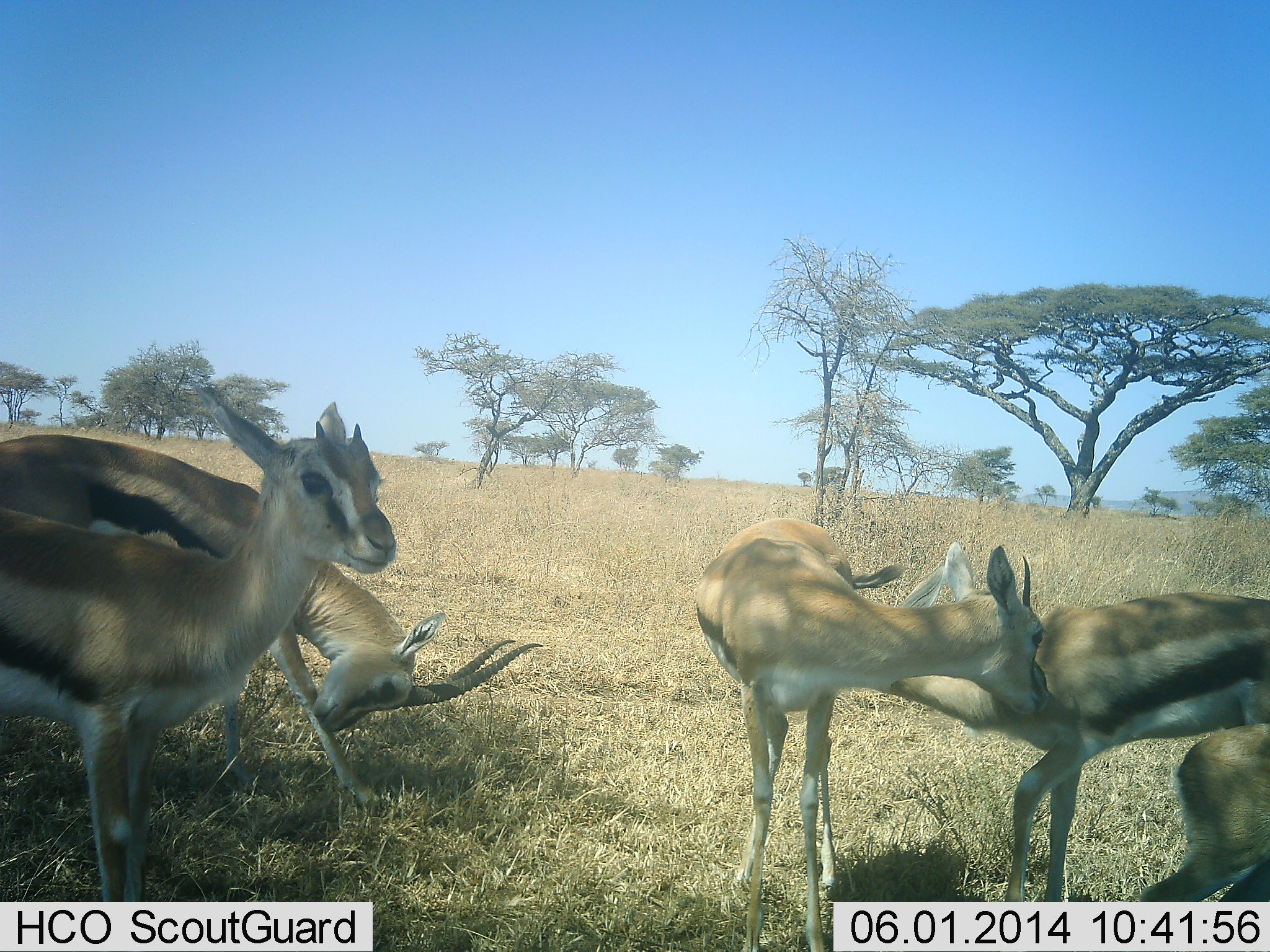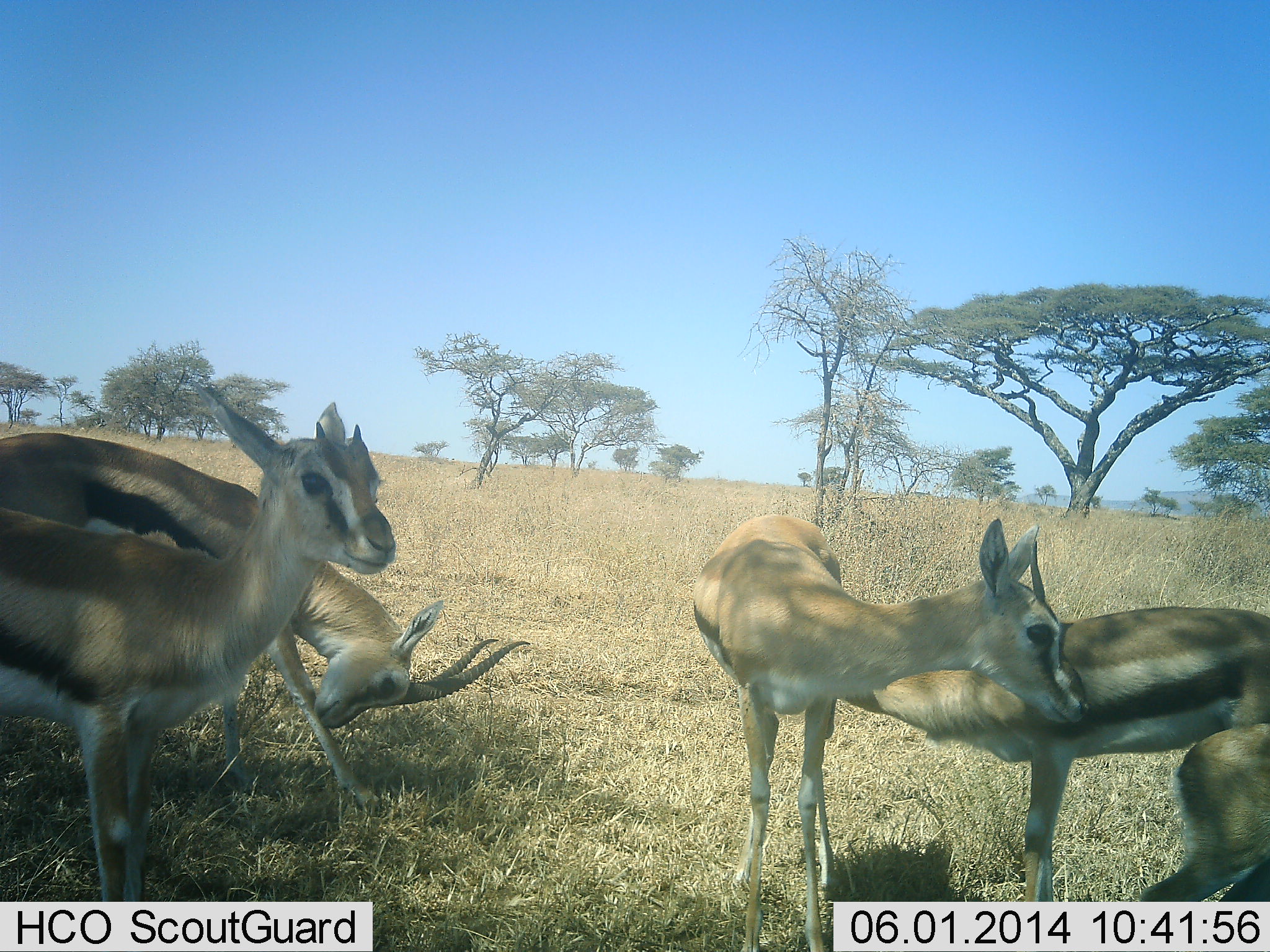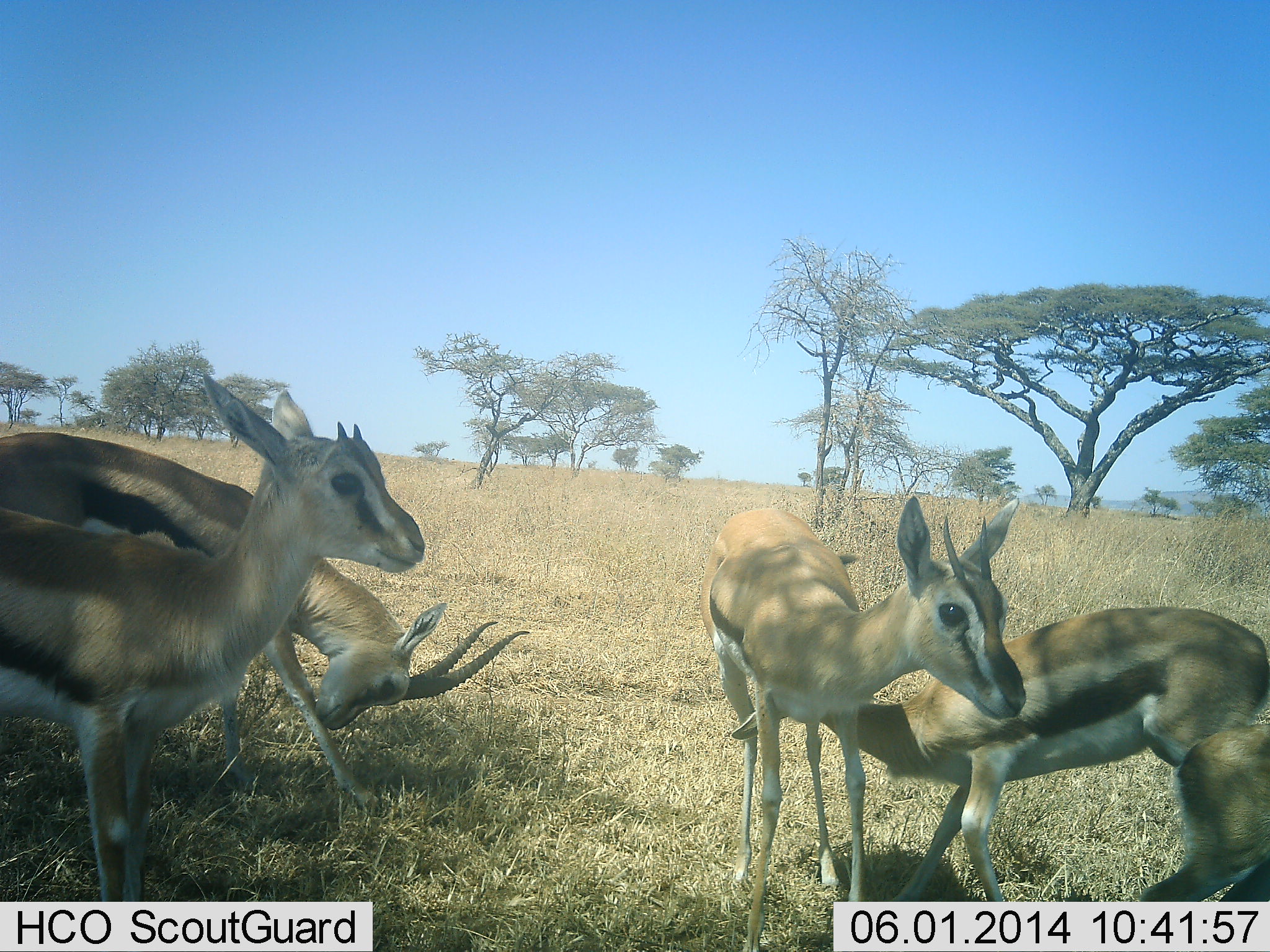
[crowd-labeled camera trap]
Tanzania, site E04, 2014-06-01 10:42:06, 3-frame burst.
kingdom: Animalia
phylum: Chordata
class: Mammalia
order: Artiodactyla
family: Bovidae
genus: Eudorcas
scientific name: Eudorcas thomsonii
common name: thomson's gazelle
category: gazellethomsons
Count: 5.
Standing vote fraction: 80%.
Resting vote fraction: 10%.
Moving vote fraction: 10%.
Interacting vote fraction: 70%.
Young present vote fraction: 30%.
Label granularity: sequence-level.